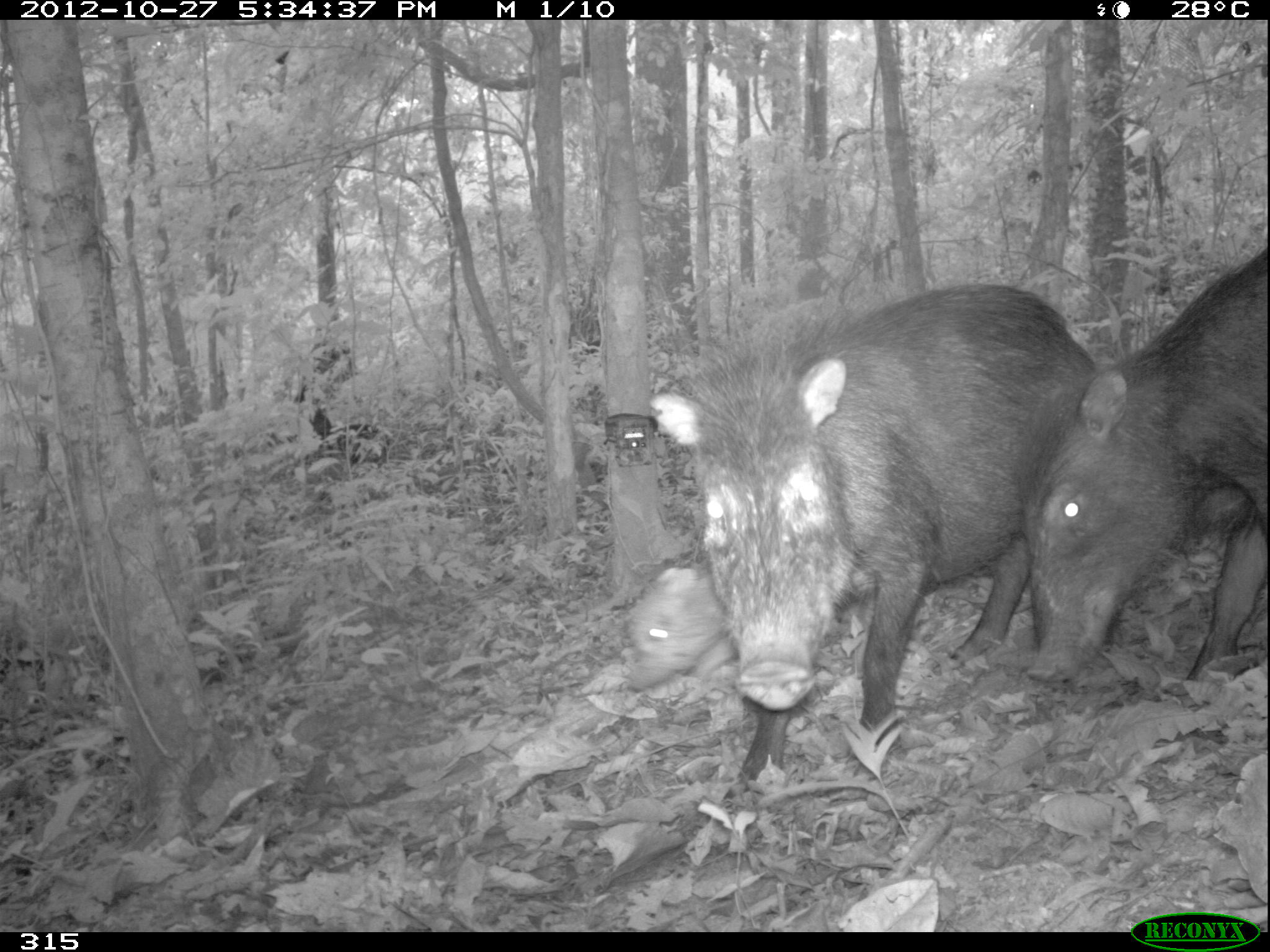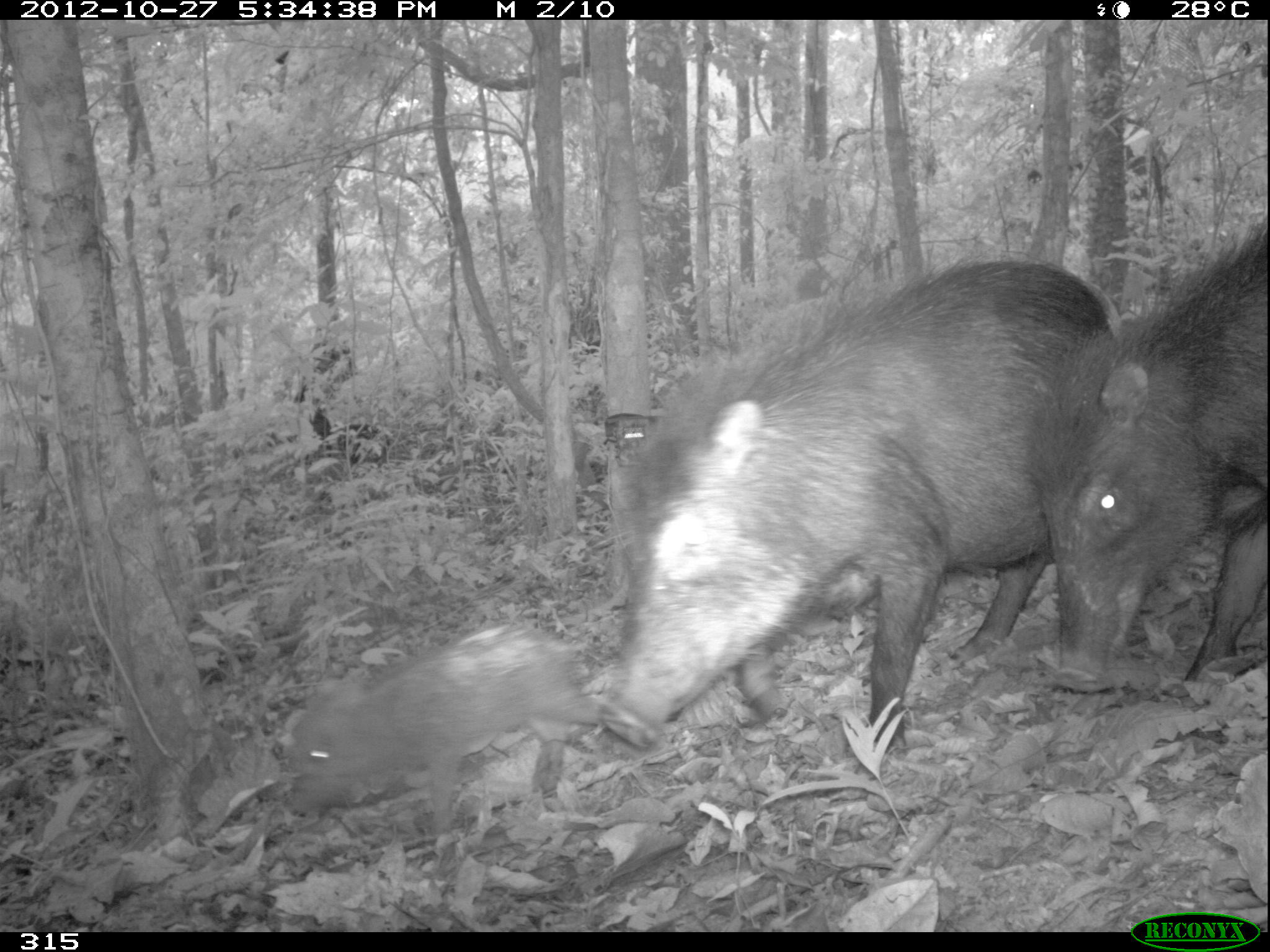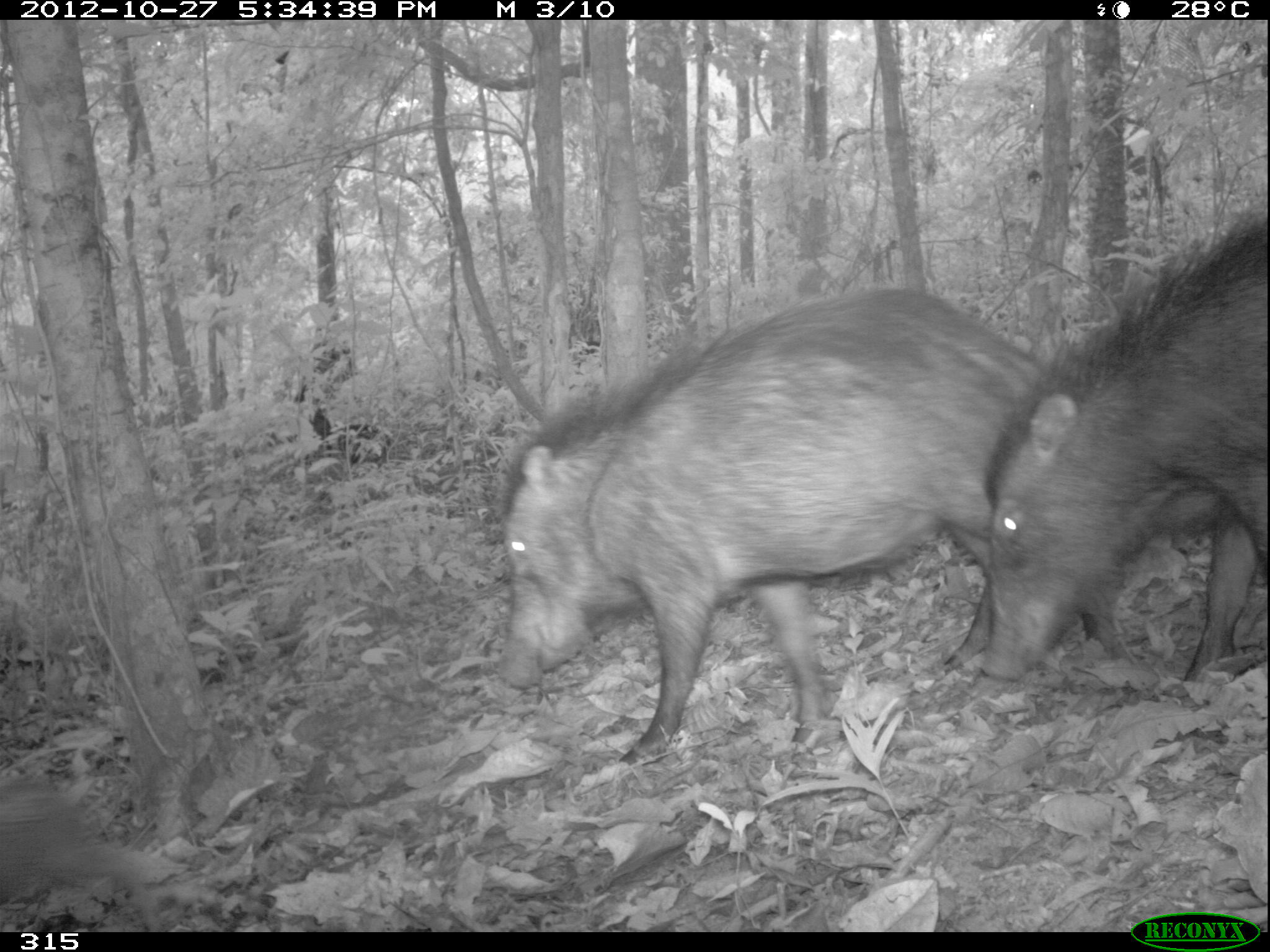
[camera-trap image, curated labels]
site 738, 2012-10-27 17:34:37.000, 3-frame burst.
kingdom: Animalia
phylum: Chordata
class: Mammalia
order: Artiodactyla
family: Tayassuidae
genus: Tayassu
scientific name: Tayassu pecari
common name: white-lipped peccary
Tayassu pecari (white-lipped peccary).